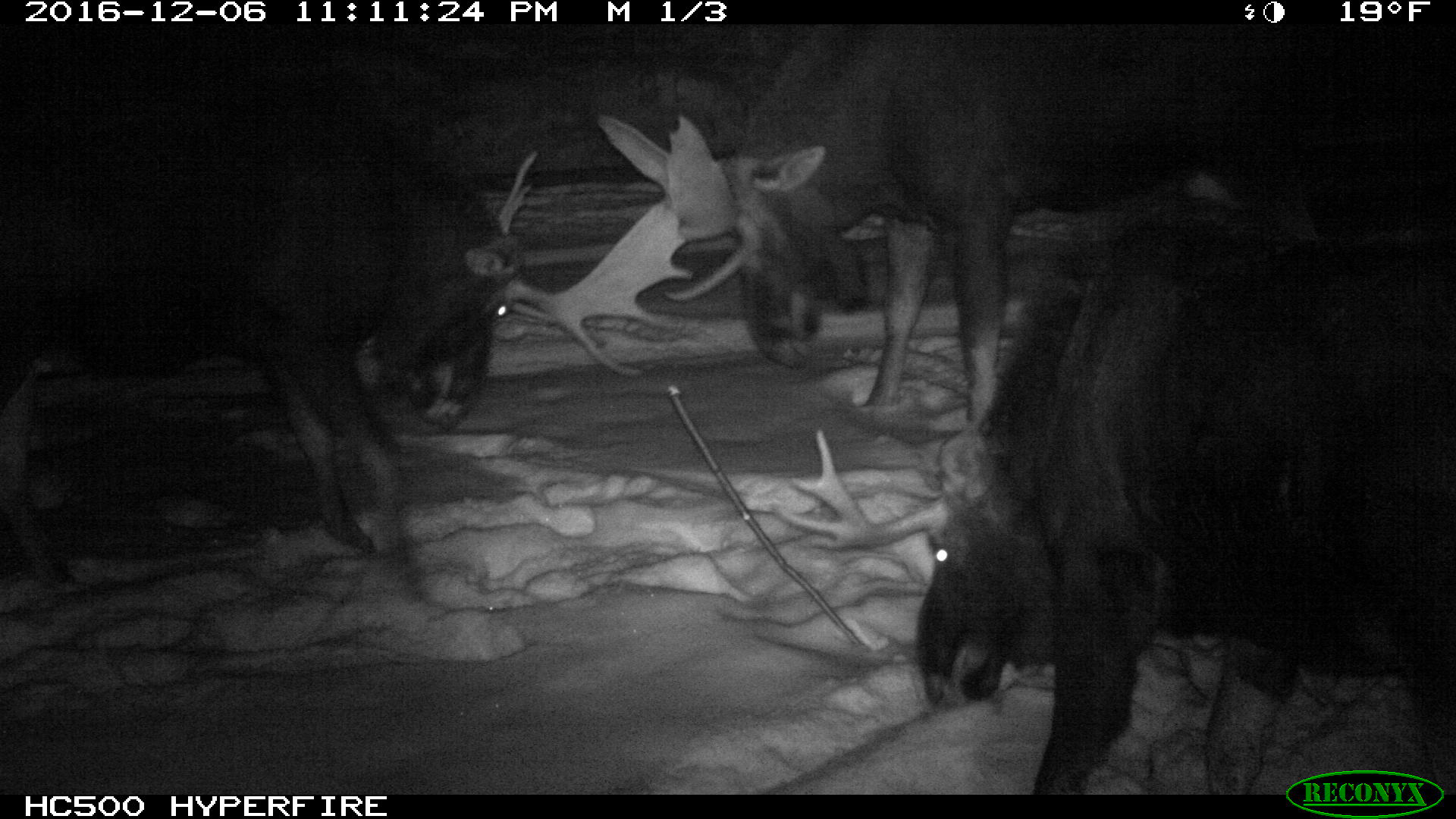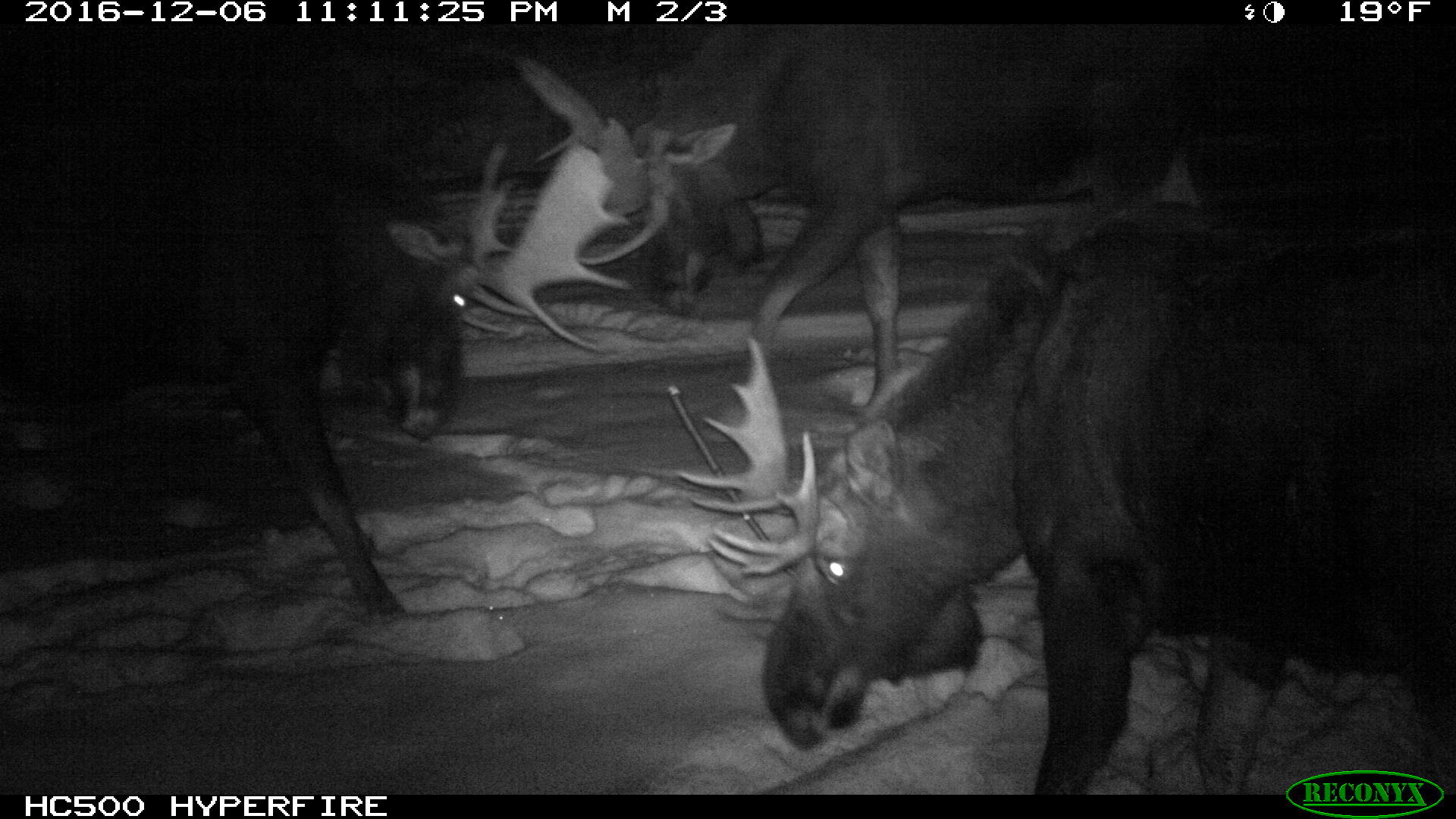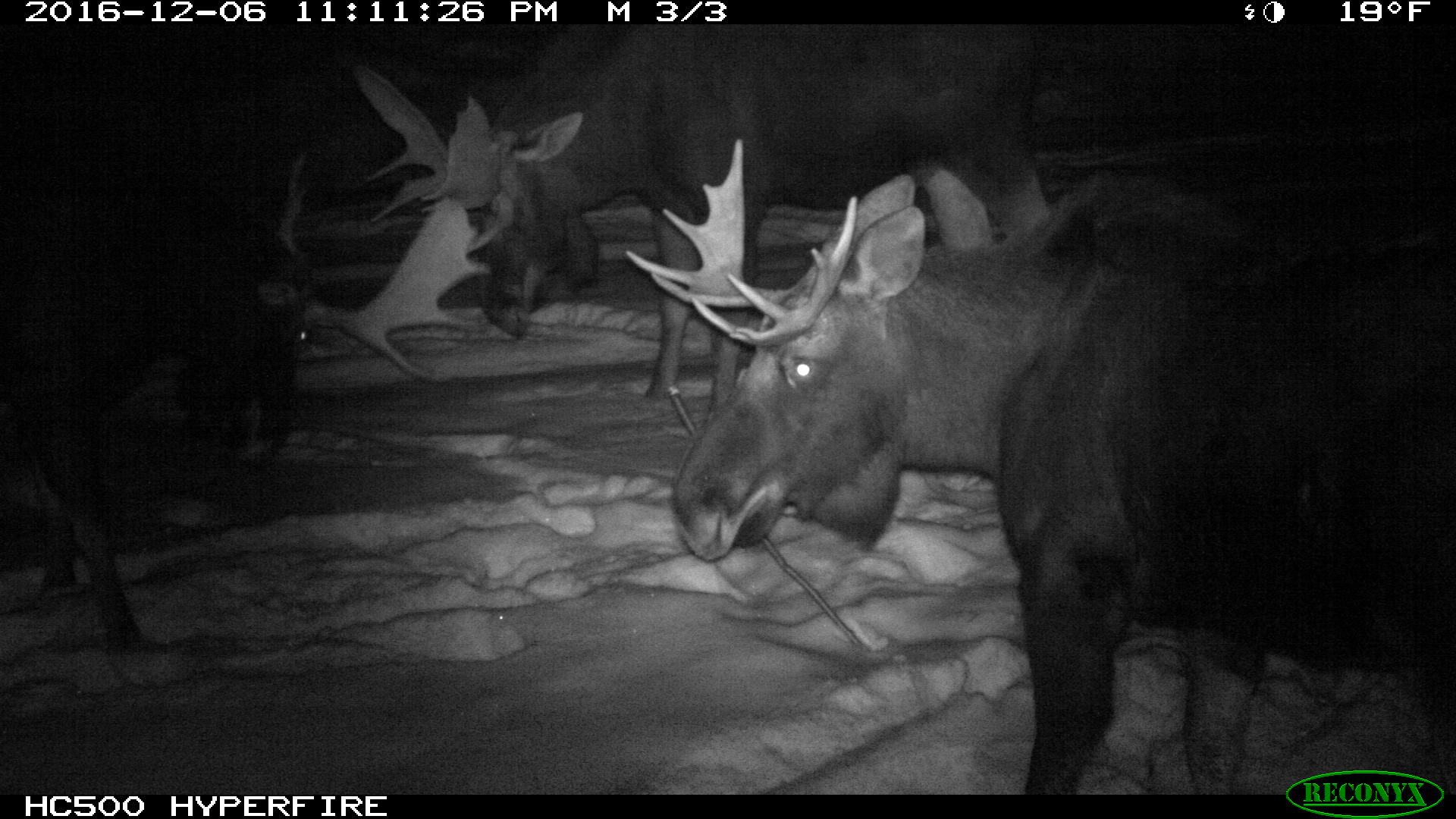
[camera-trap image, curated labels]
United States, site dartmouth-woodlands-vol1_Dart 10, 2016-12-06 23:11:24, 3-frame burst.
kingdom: Animalia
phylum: Chordata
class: Mammalia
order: Artiodactyla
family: Cervidae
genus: Alces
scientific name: Alces alces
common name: moose